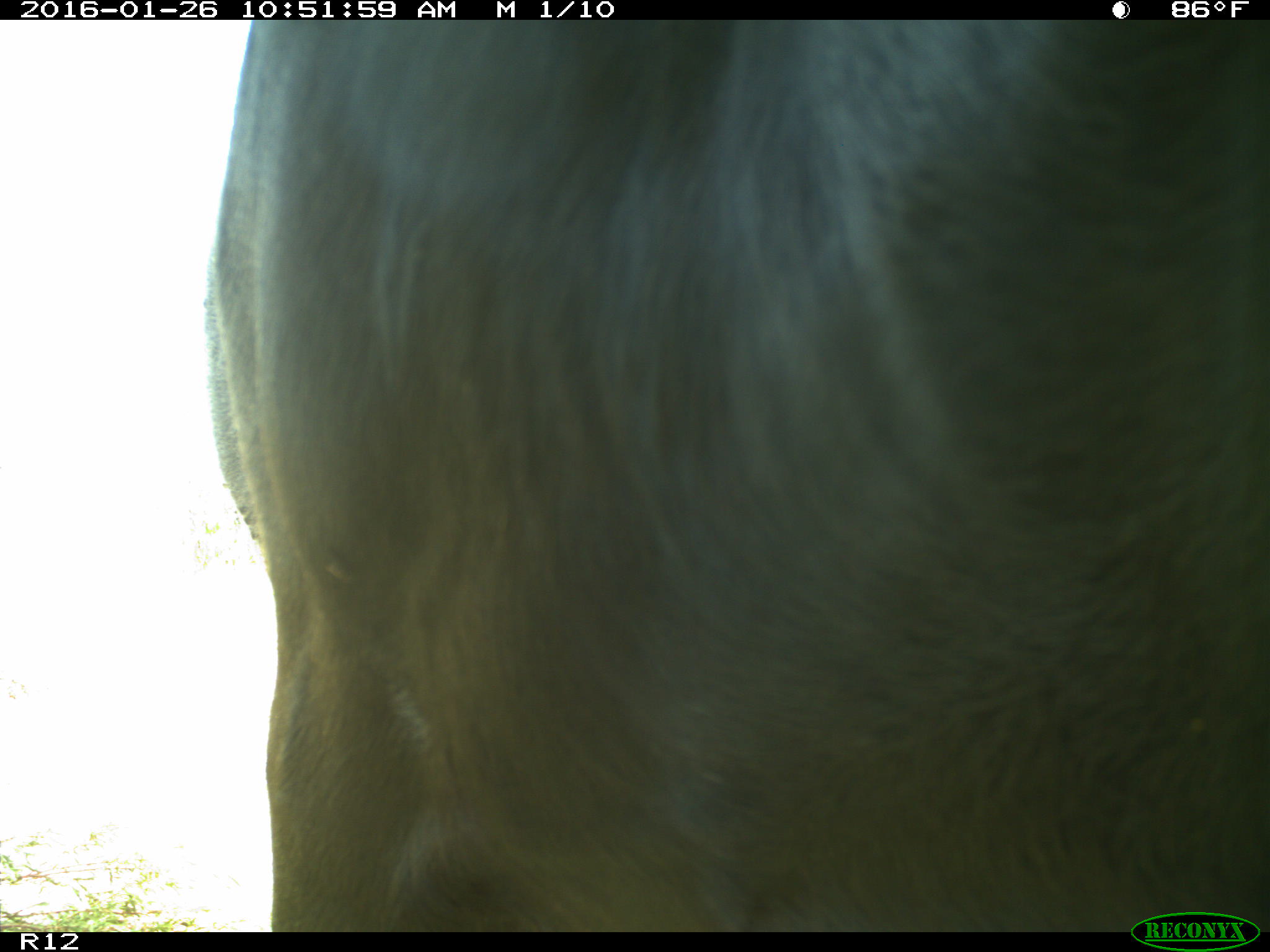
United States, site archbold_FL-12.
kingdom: Animalia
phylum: Chordata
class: Mammalia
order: Artiodactyla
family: Bovidae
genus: Bos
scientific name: Bos taurus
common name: domestic cow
Bos taurus (domestic cow).